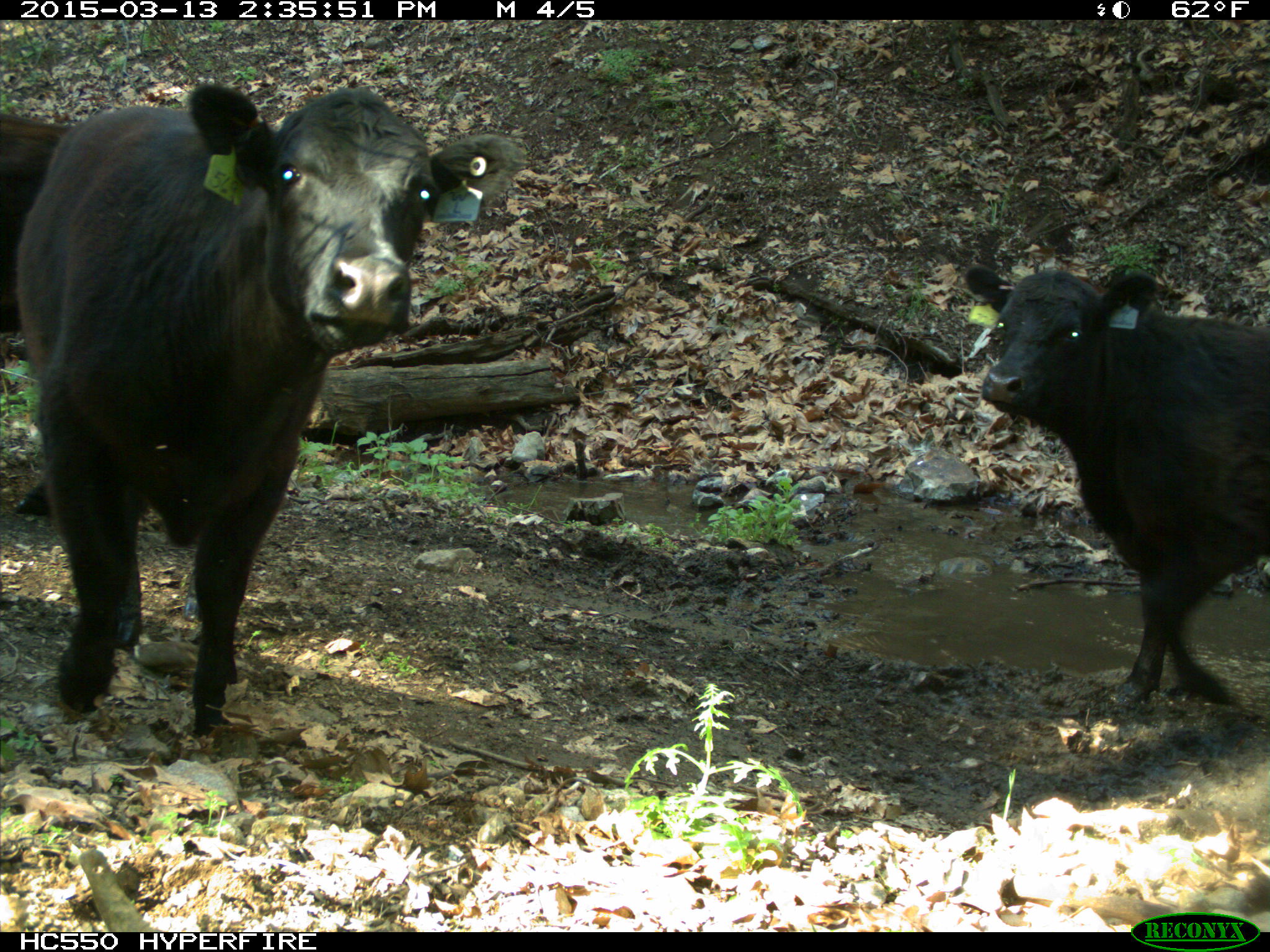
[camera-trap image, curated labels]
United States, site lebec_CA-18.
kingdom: Animalia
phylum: Chordata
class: Mammalia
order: Artiodactyla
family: Bovidae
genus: Bos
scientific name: Bos taurus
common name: domestic cow